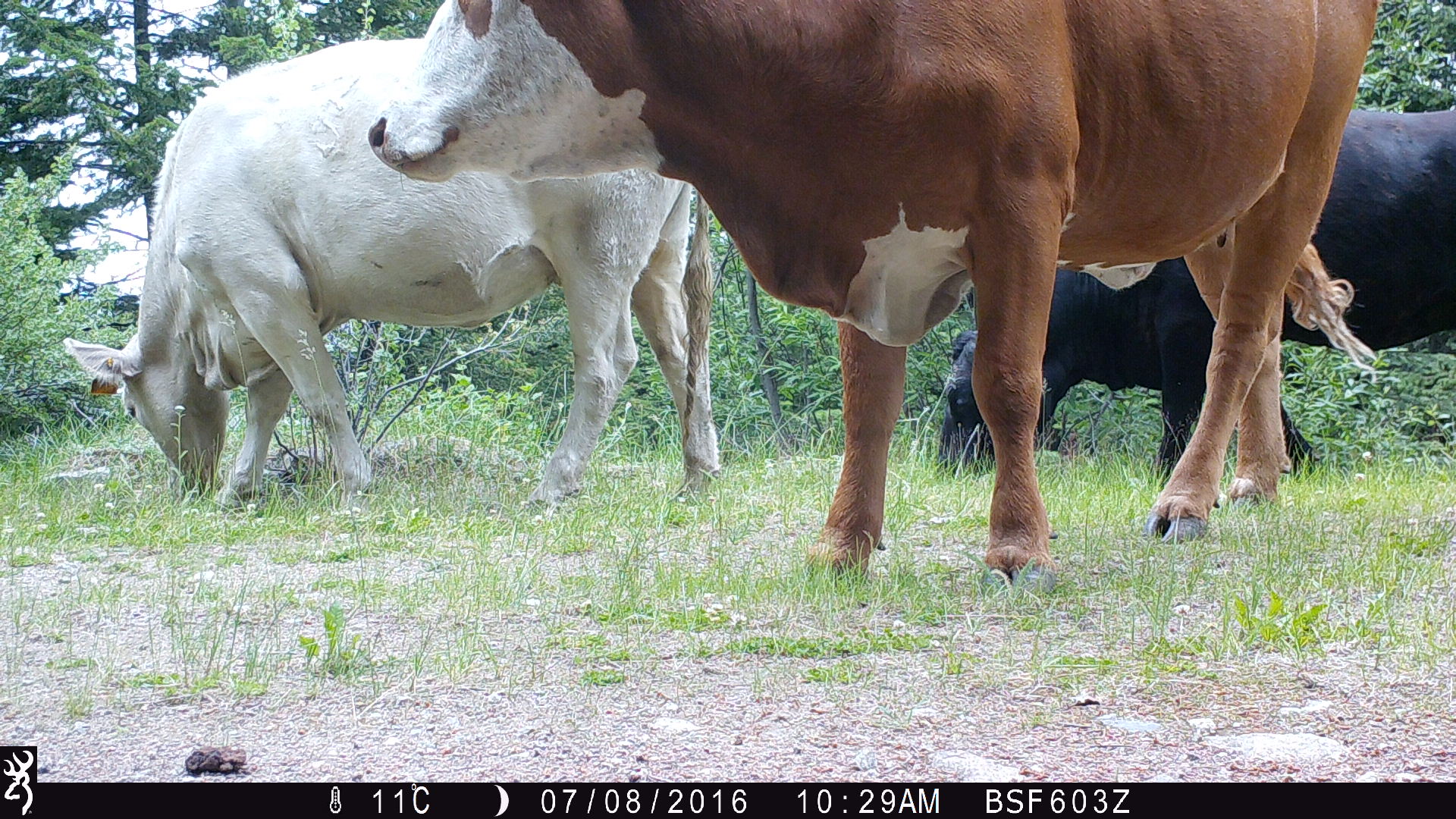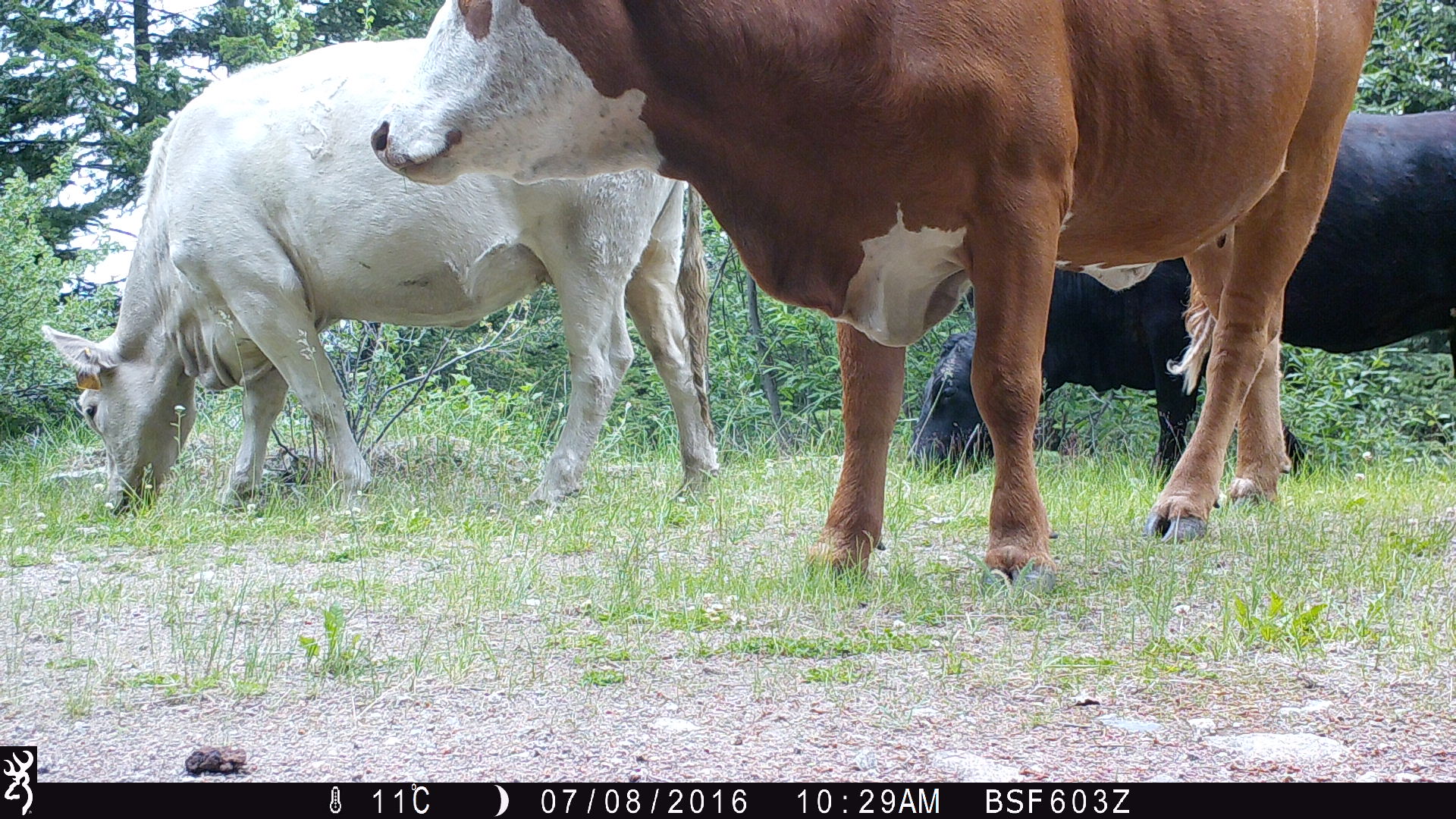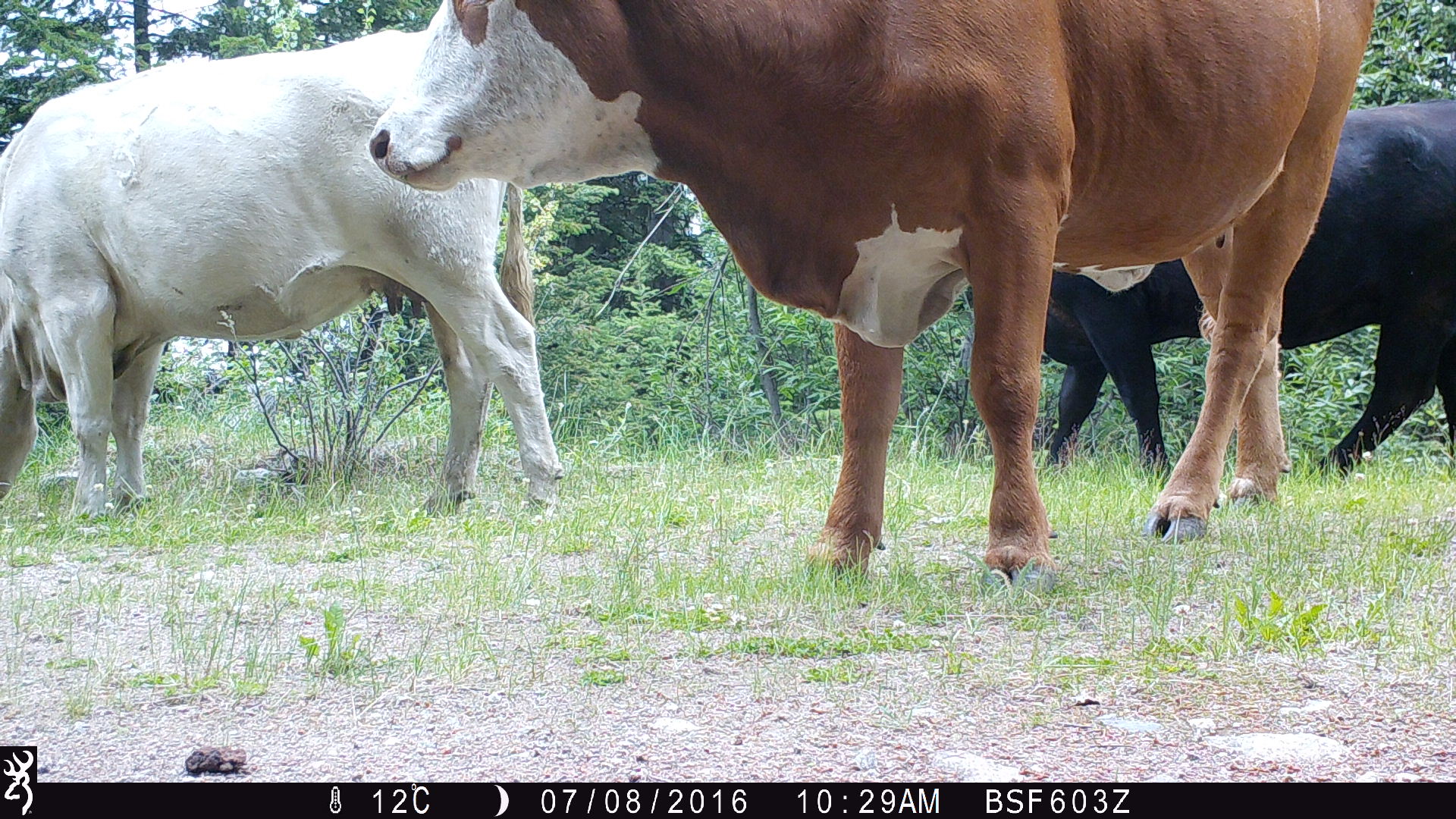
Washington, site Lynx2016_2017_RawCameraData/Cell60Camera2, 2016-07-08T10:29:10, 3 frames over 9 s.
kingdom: Animalia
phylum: Chordata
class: Mammalia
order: Artiodactyla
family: Bovidae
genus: Bos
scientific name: Bos taurus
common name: domestic cattle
Domestic cattle (Bos taurus). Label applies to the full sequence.